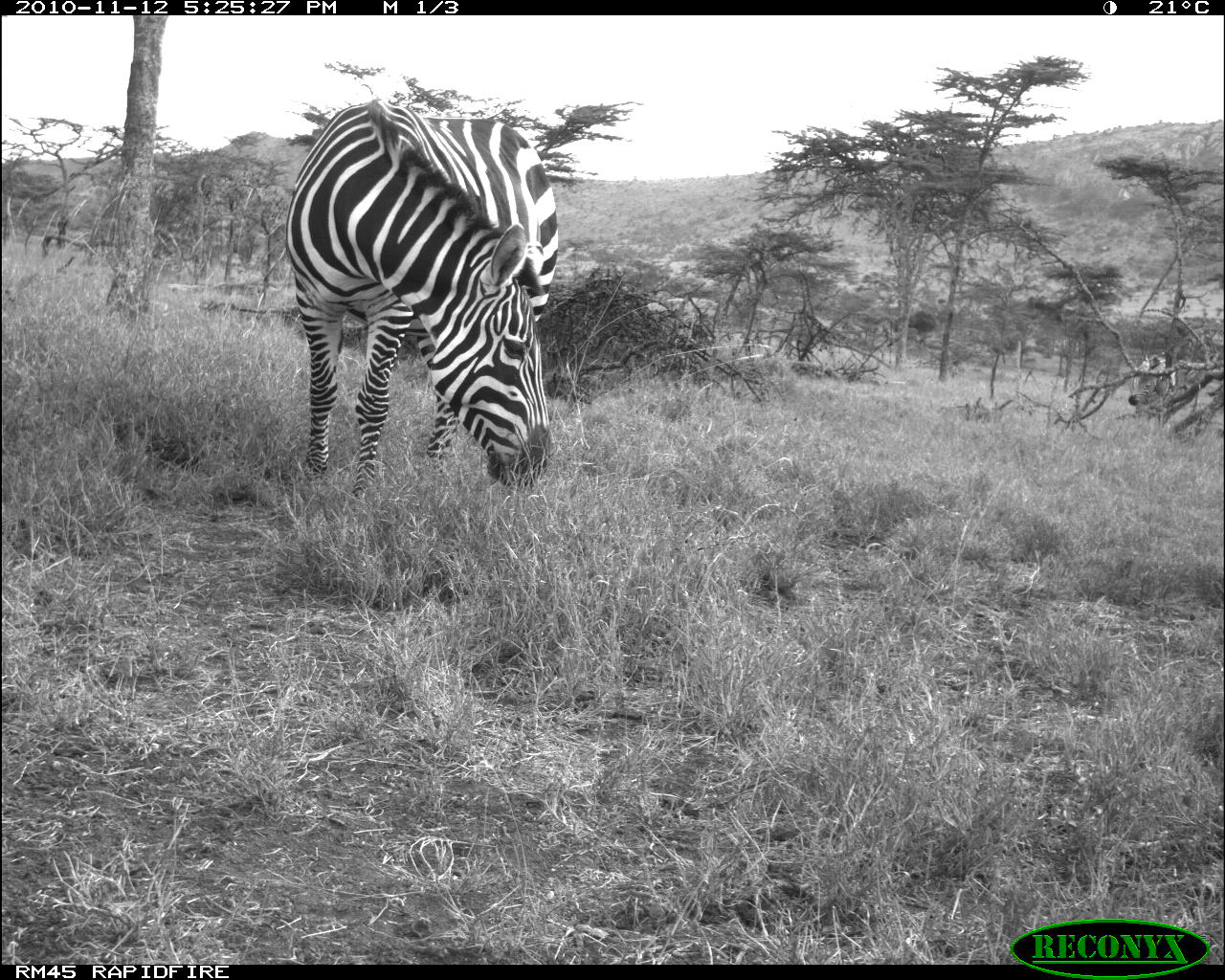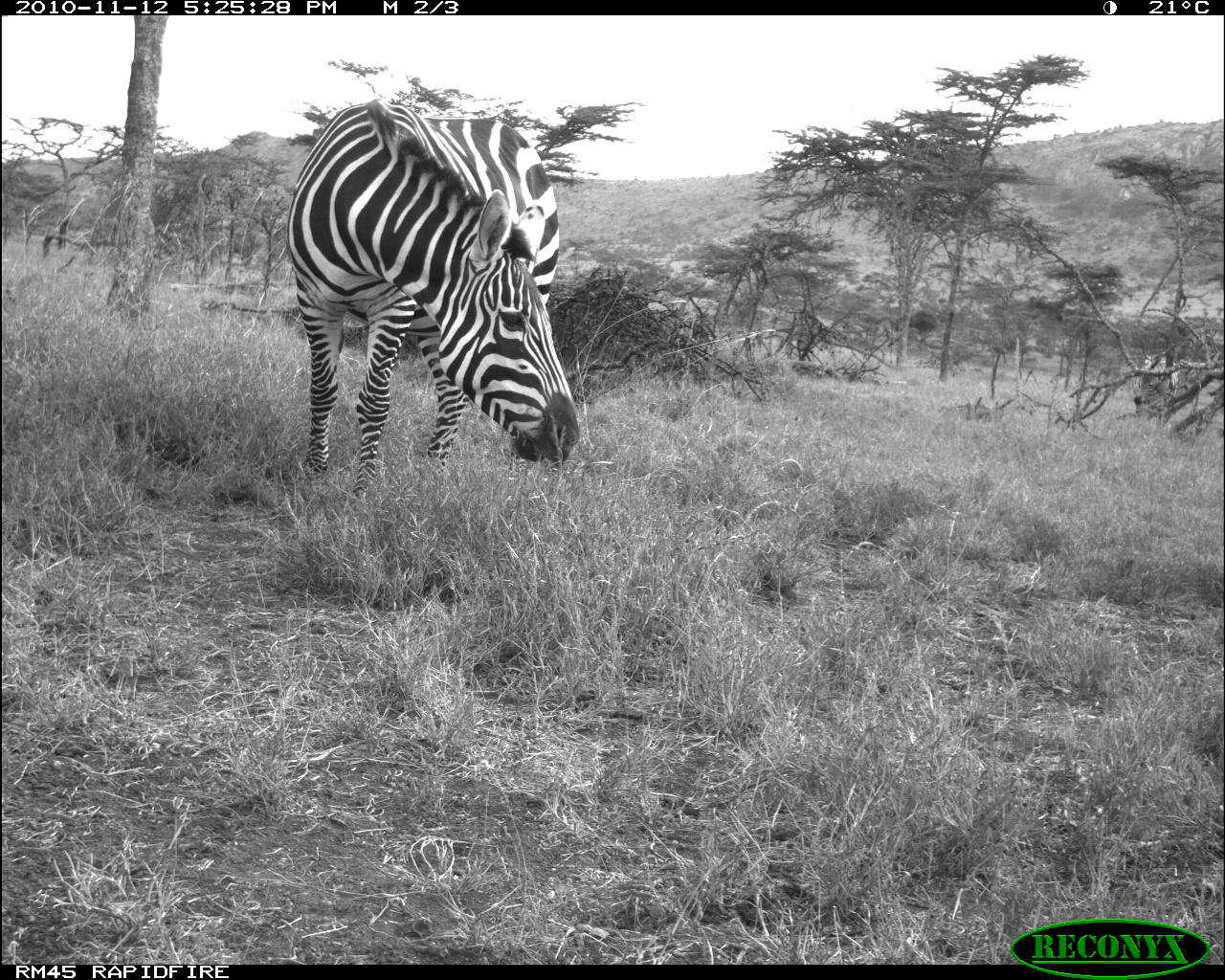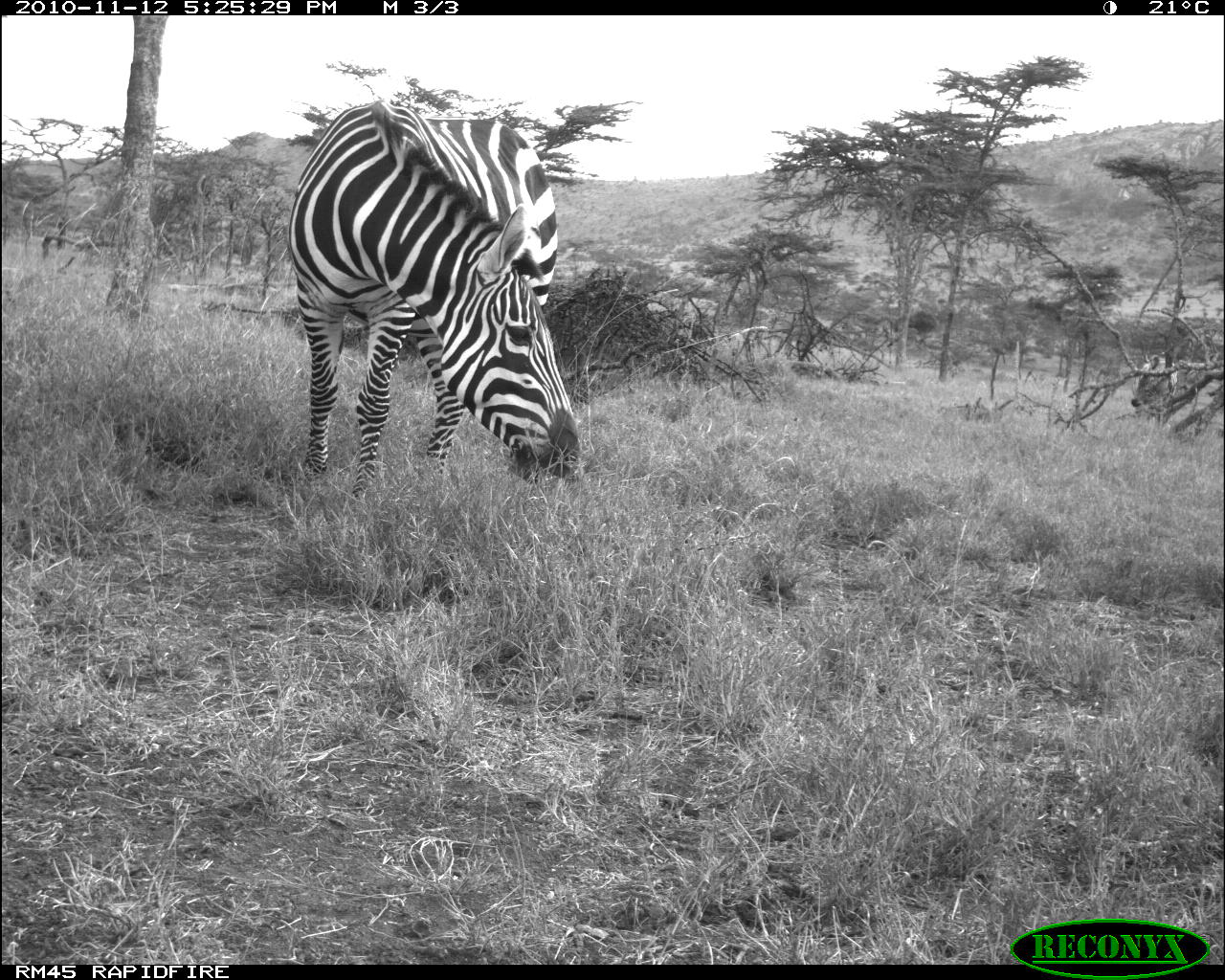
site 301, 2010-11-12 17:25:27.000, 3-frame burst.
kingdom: Animalia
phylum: Chordata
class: Mammalia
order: Perissodactyla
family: Equidae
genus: Equus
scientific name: Equus quagga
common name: plains zebra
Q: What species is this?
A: Equus quagga (plains zebra).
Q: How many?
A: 2.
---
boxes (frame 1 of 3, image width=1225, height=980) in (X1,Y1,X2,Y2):
equus quagga: (274,93,558,503)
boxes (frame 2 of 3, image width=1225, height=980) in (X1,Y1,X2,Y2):
equus quagga: (284,97,584,502)